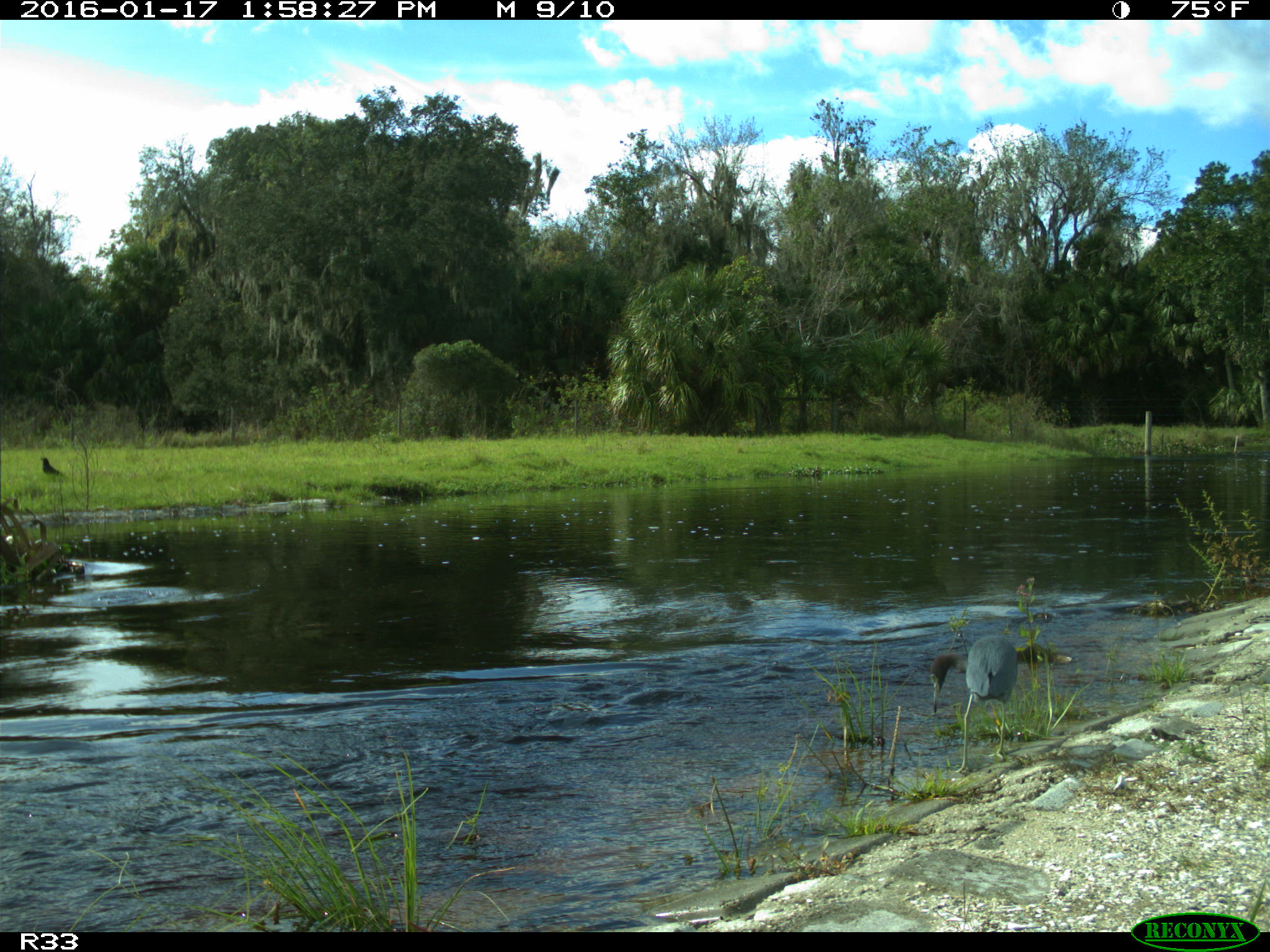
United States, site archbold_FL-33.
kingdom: Animalia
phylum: Chordata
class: Aves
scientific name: Aves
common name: birds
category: unidentified bird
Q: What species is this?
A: Unidentified bird (birds) (Aves).